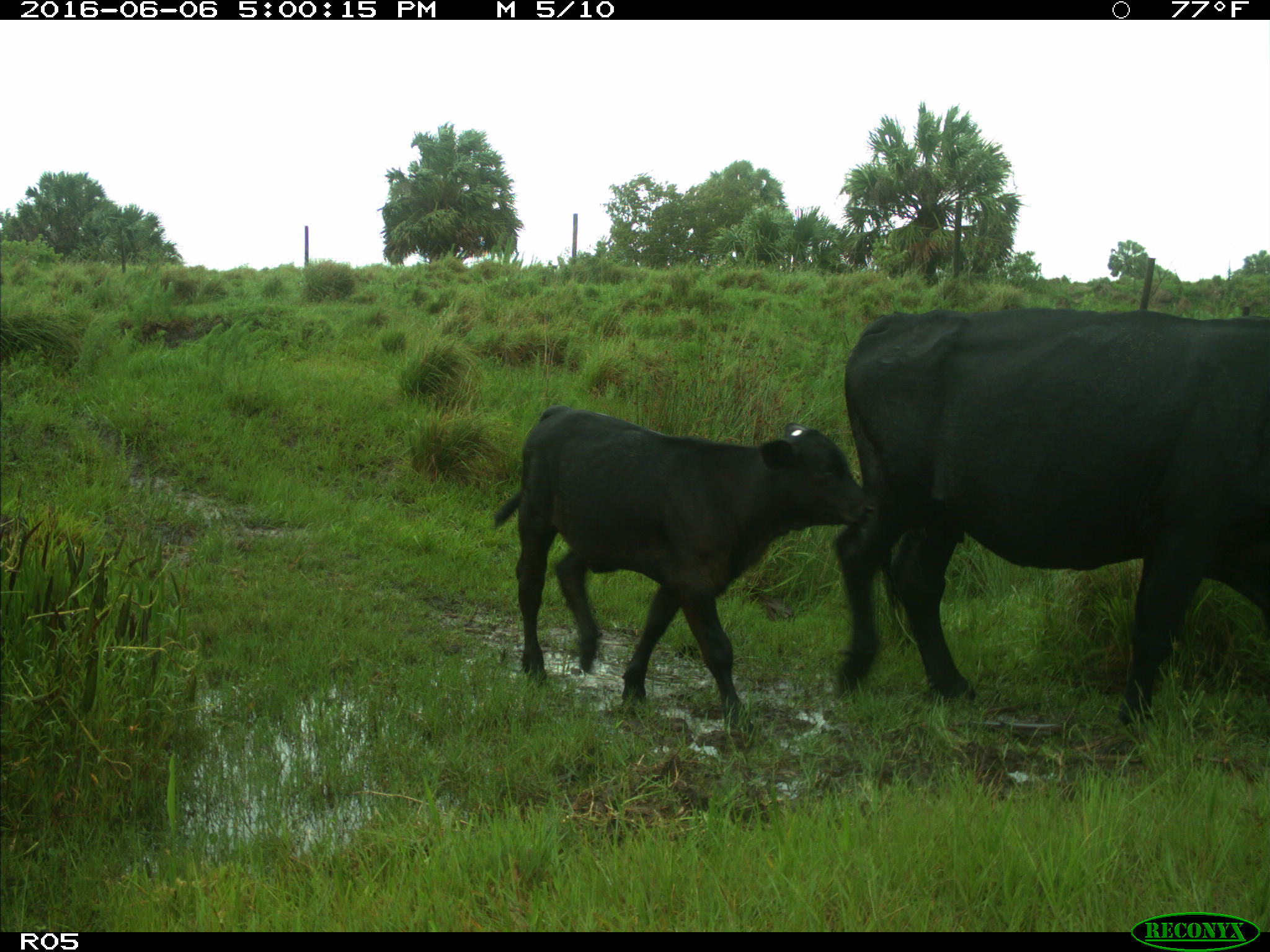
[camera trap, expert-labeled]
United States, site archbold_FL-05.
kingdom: Animalia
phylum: Chordata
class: Mammalia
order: Artiodactyla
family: Bovidae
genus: Bos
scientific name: Bos taurus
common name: domestic cow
Bos taurus (domestic cow).